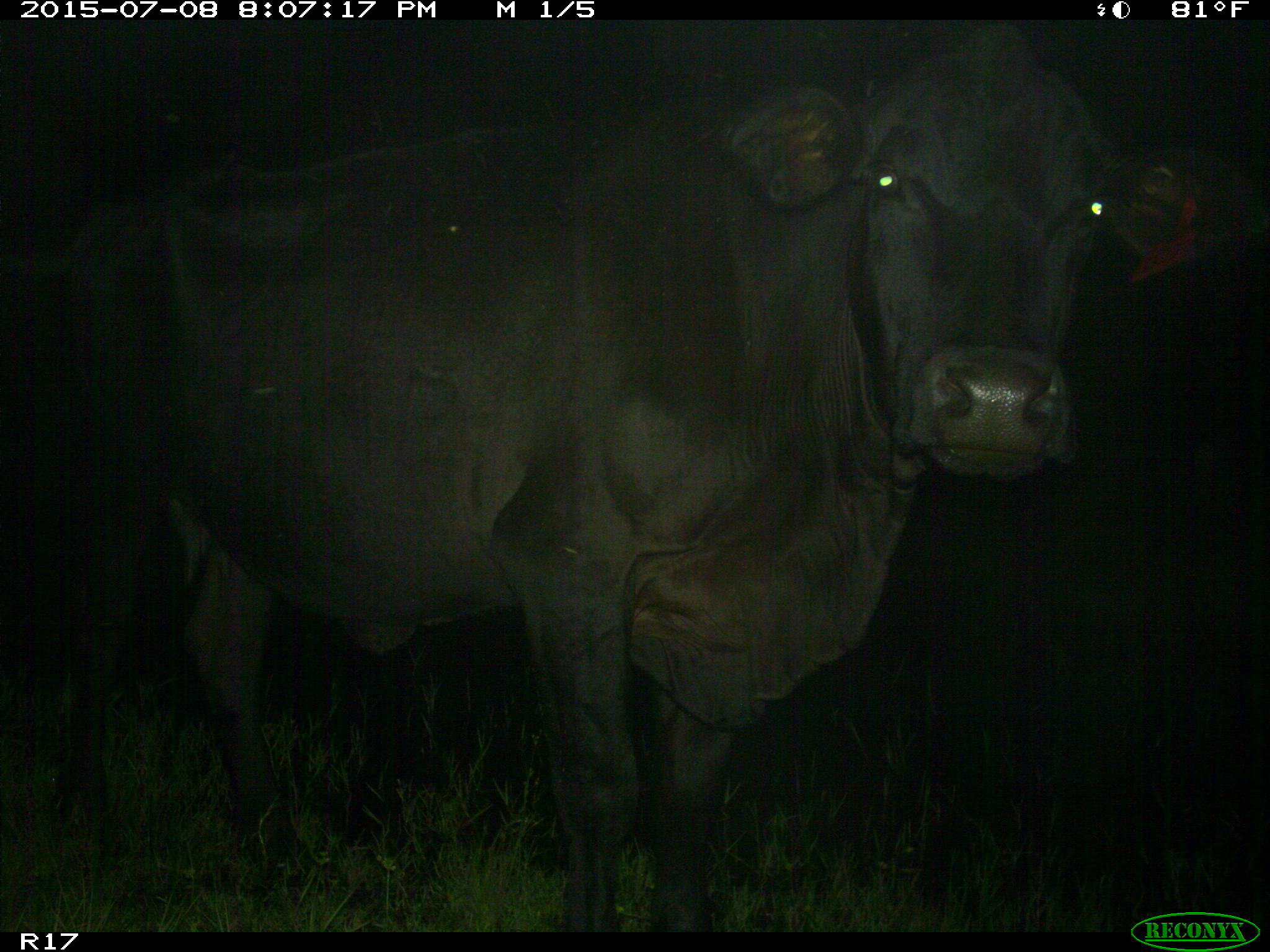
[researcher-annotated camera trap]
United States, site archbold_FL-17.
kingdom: Animalia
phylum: Chordata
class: Mammalia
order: Artiodactyla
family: Bovidae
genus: Bos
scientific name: Bos taurus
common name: domestic cow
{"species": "Bos taurus (domestic cow)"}